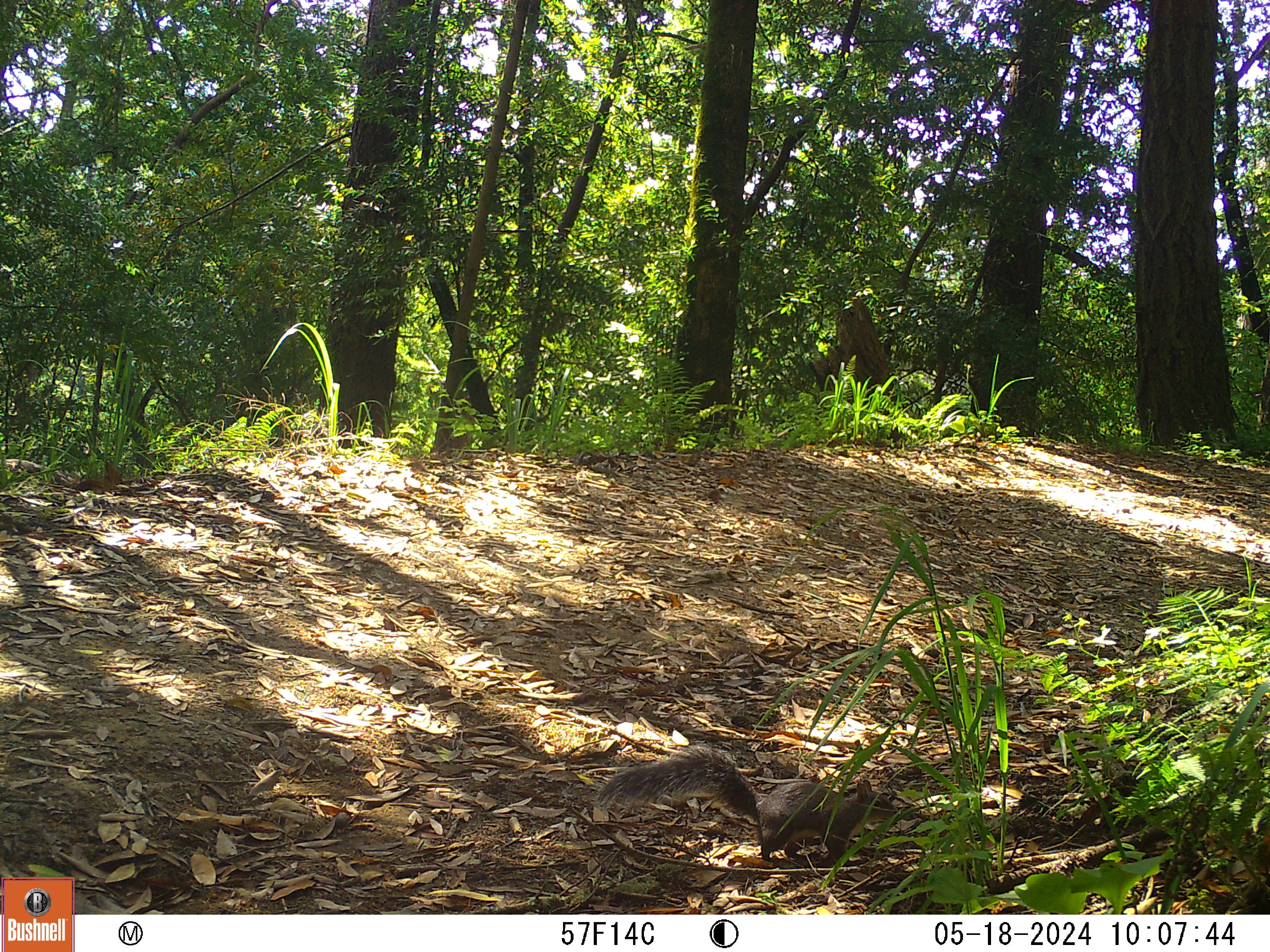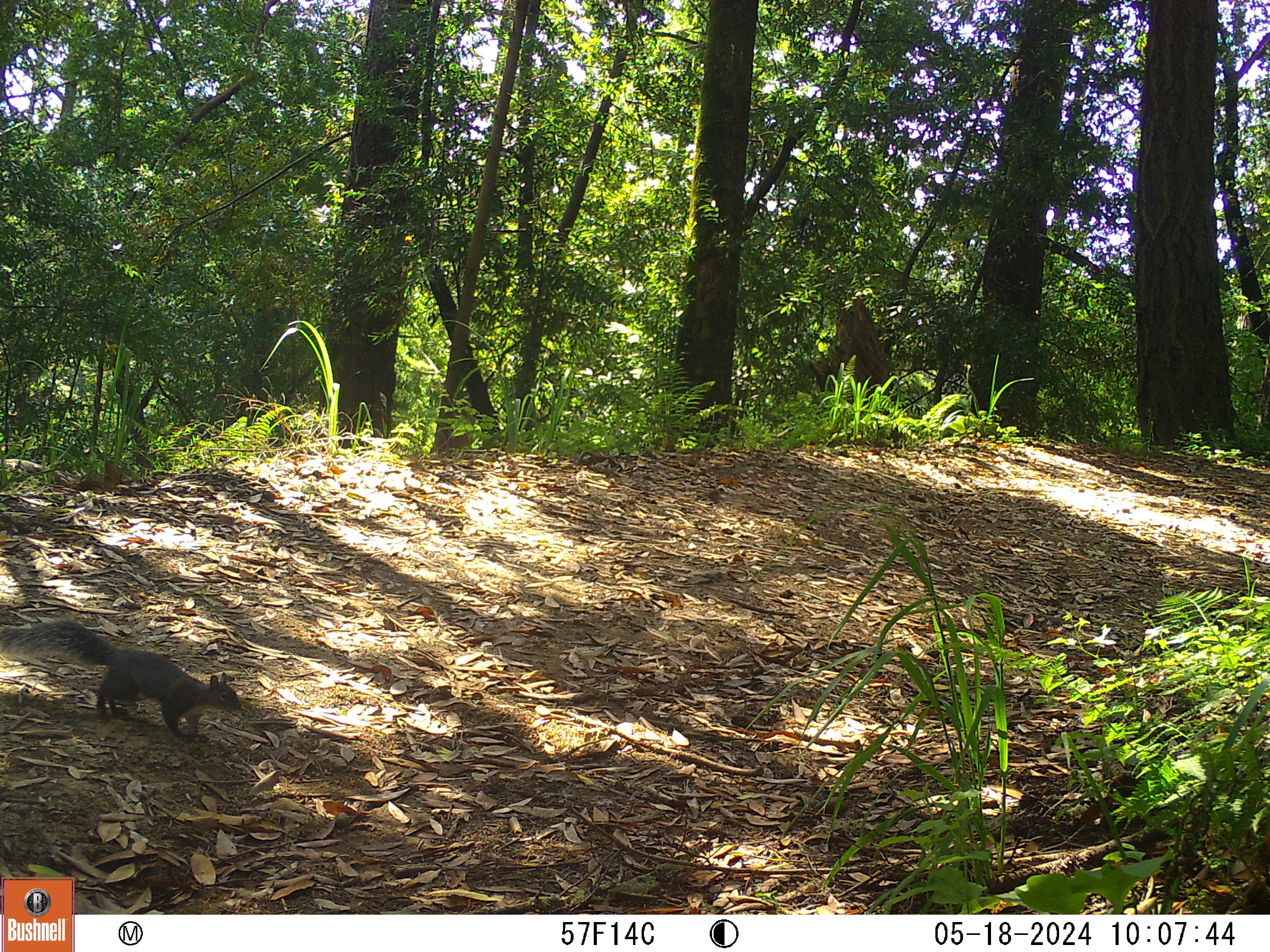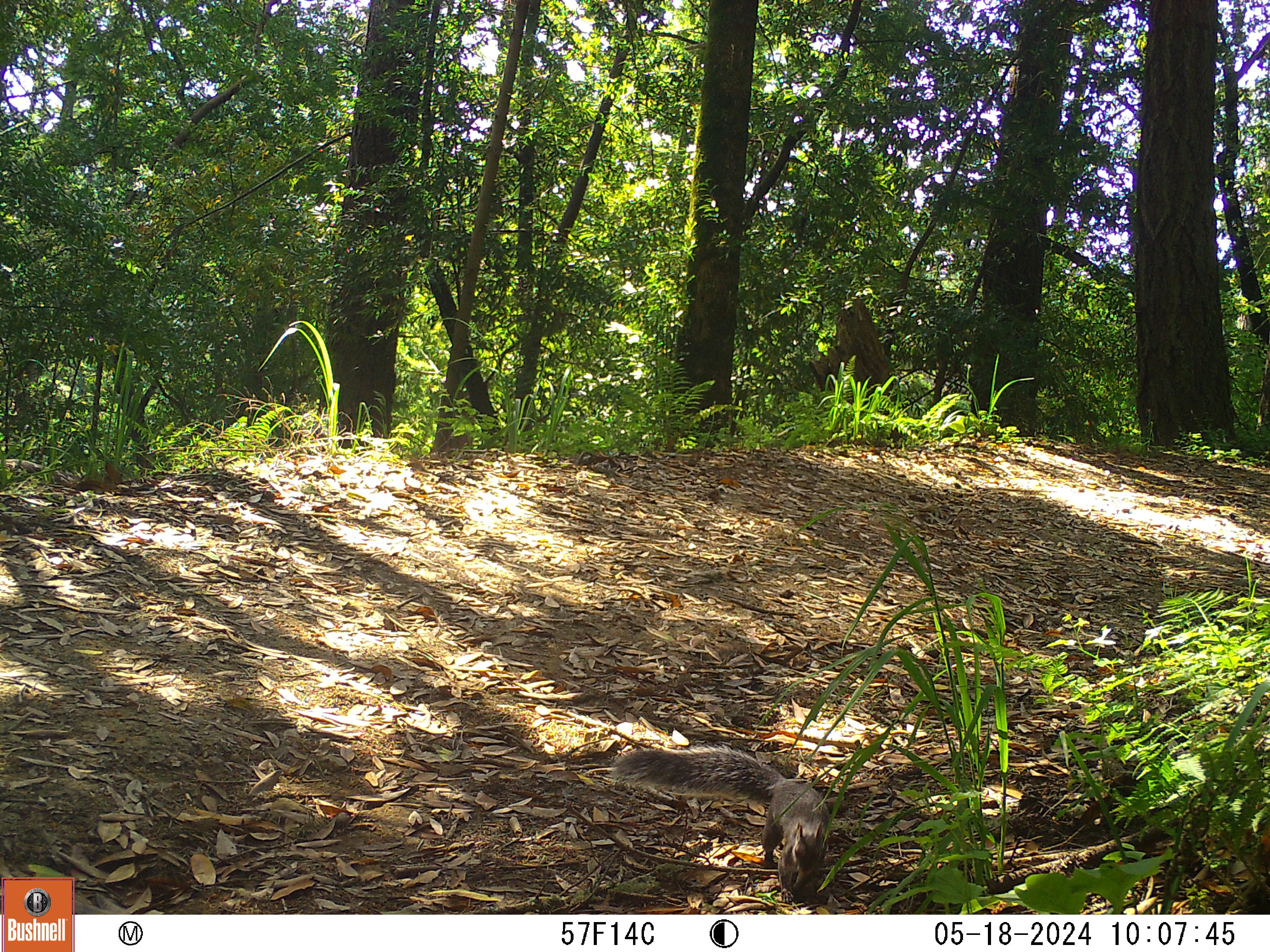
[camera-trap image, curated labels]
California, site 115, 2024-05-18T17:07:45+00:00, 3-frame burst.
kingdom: Animalia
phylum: Chordata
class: Mammalia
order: Rodentia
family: Sciuridae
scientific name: Sciuridae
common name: squirrel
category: unknown squirrel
Unknown squirrel (squirrel) (Sciuridae).